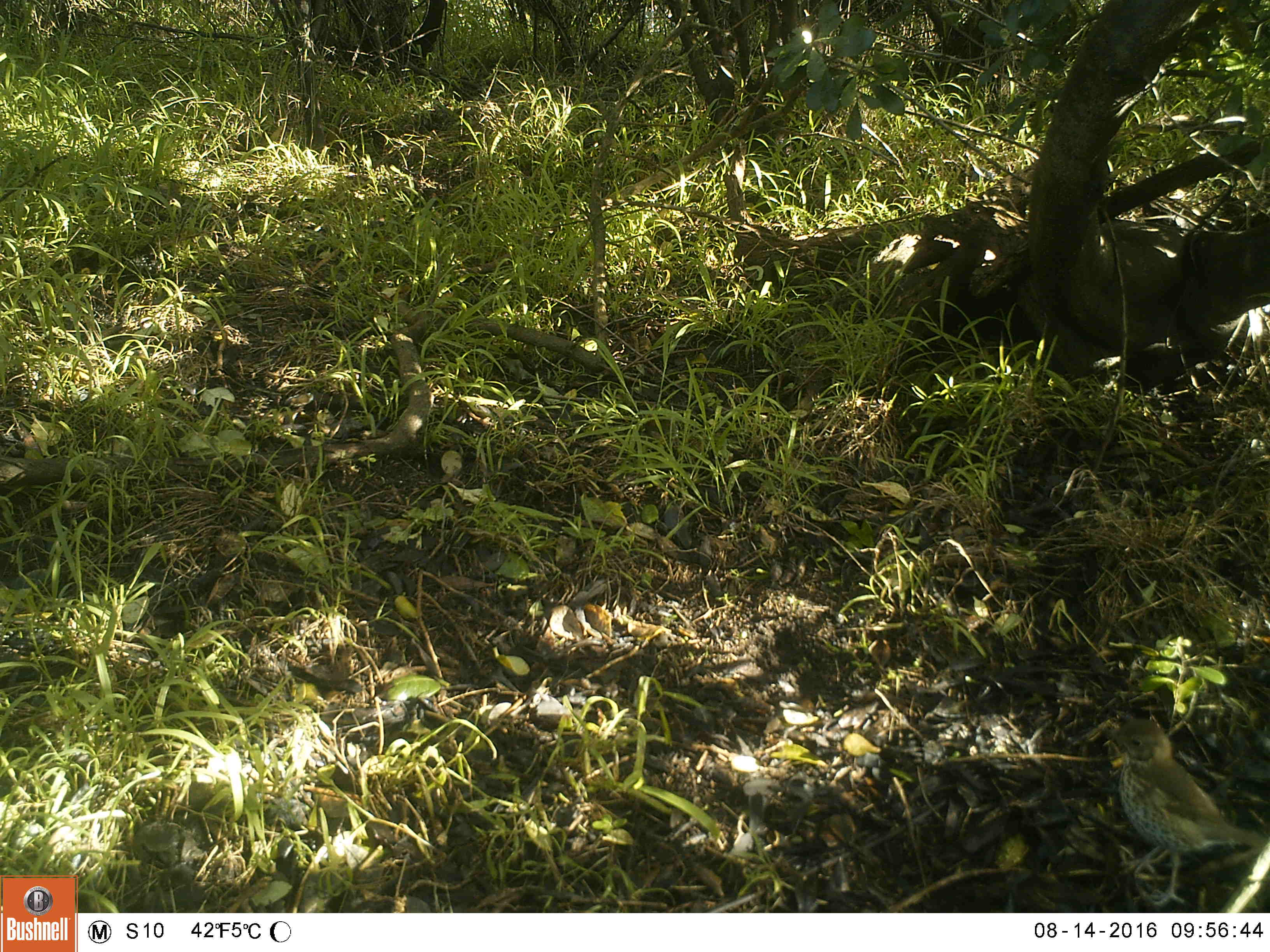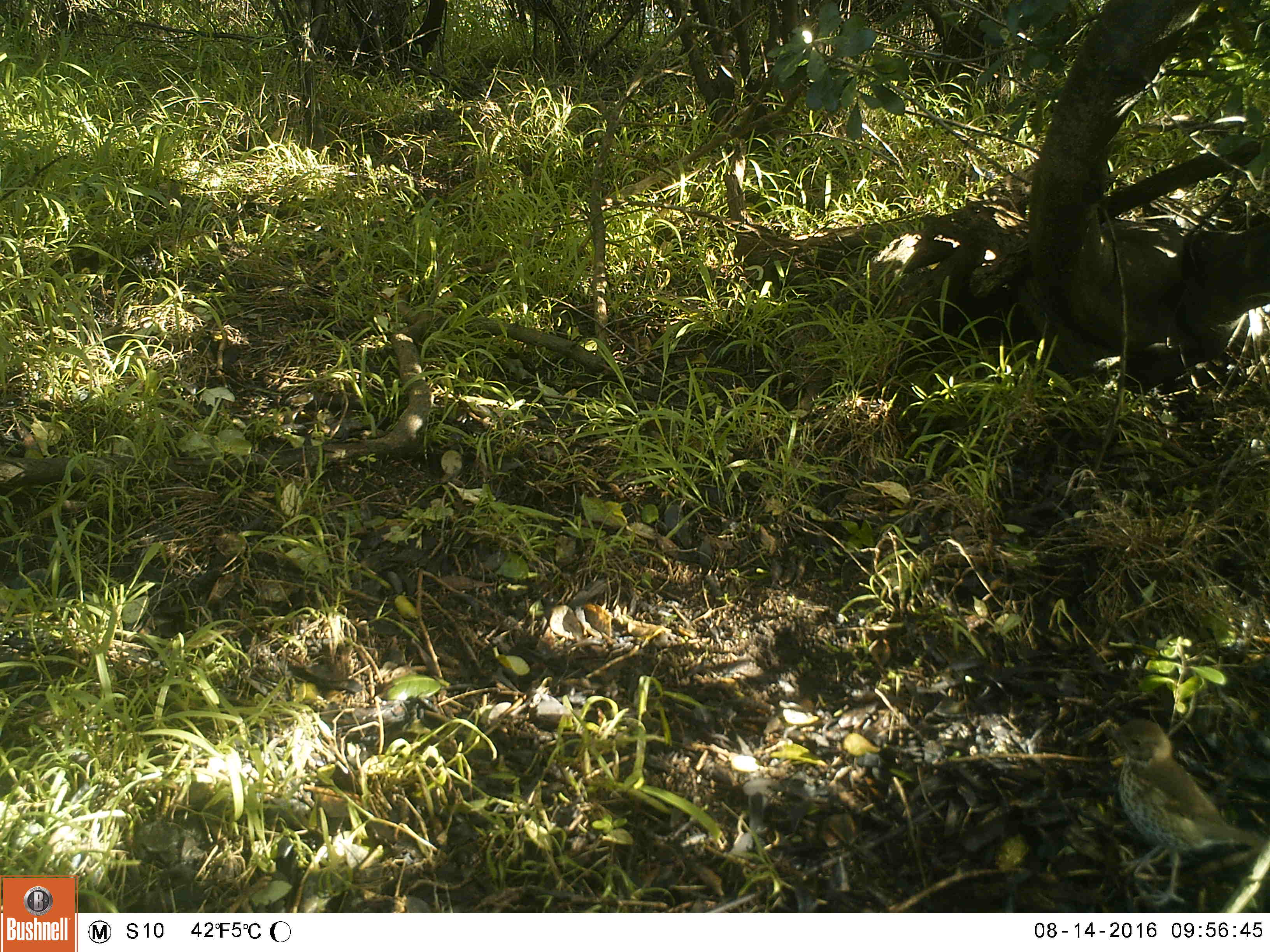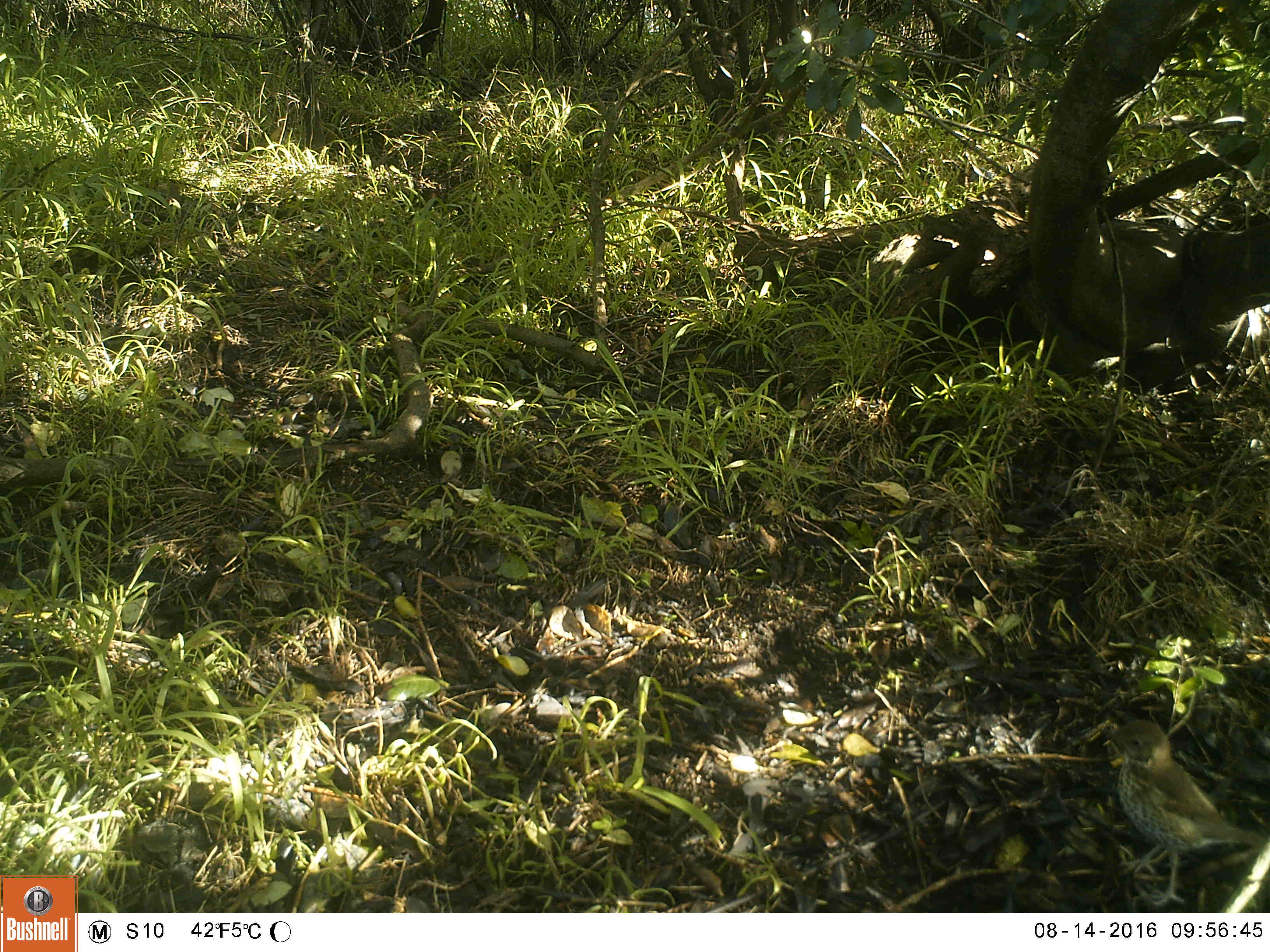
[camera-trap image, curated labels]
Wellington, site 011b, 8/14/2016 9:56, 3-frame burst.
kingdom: Animalia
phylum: Chordata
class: Aves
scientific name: Aves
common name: bird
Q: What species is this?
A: Bird (Aves).